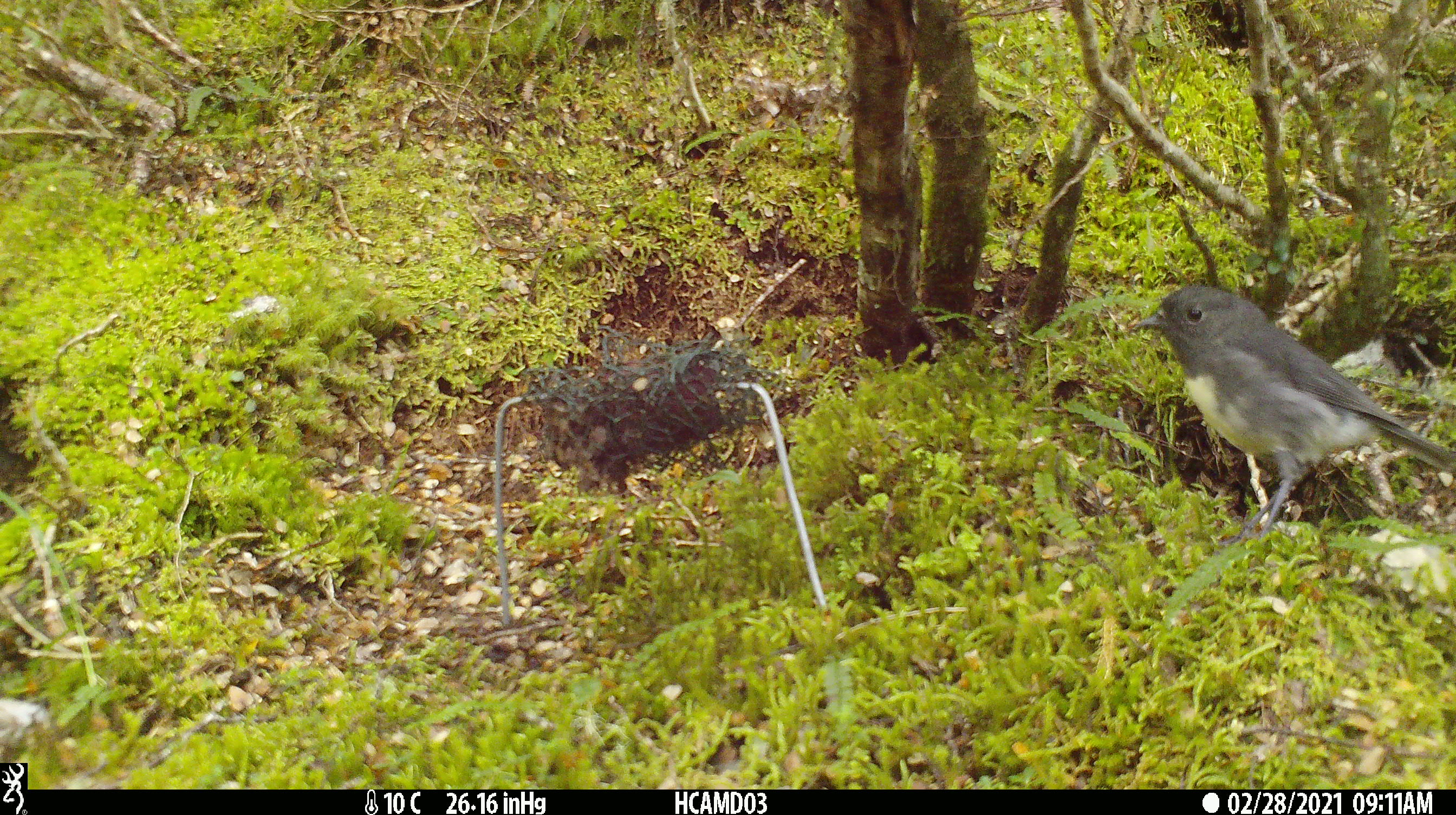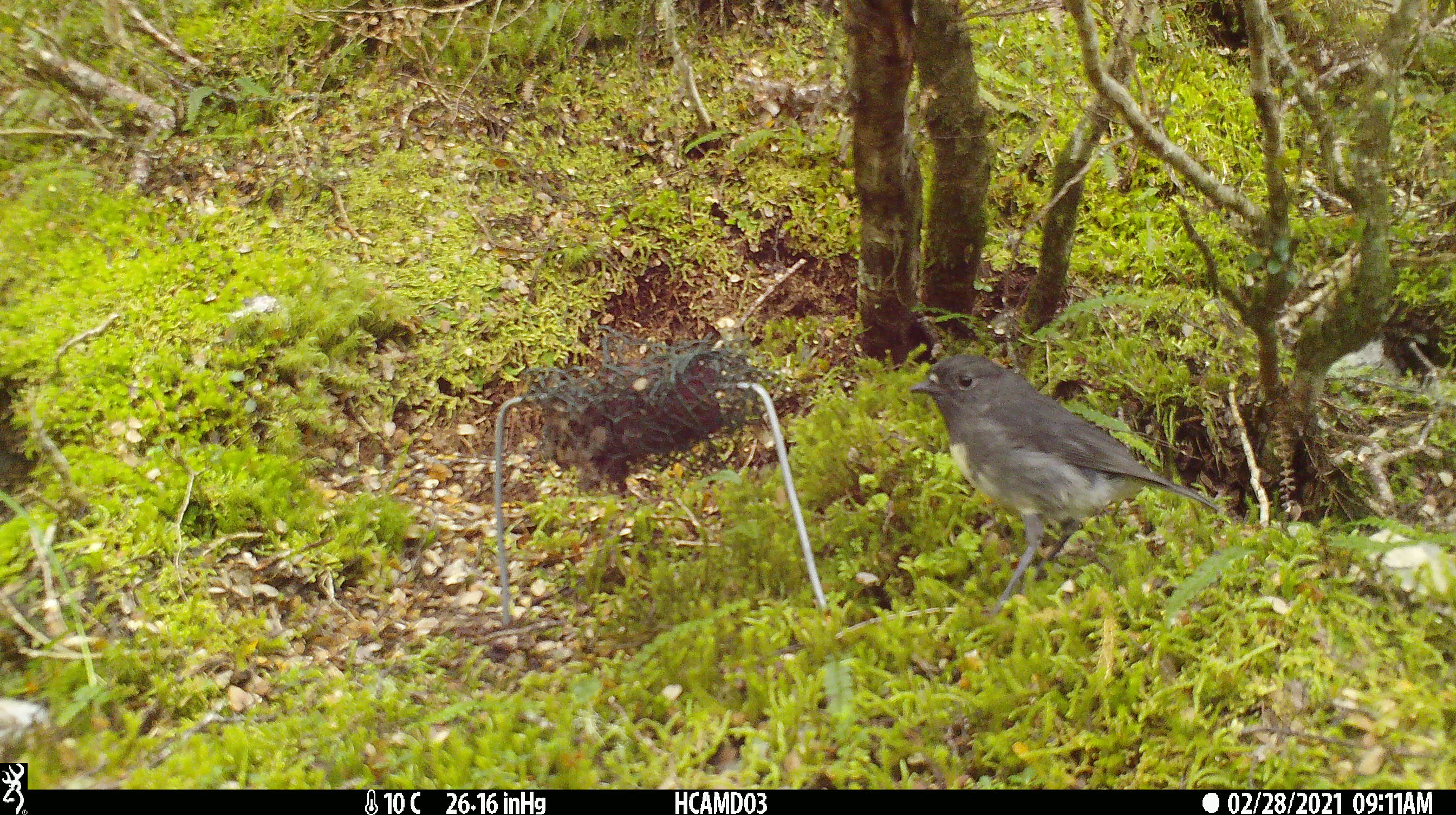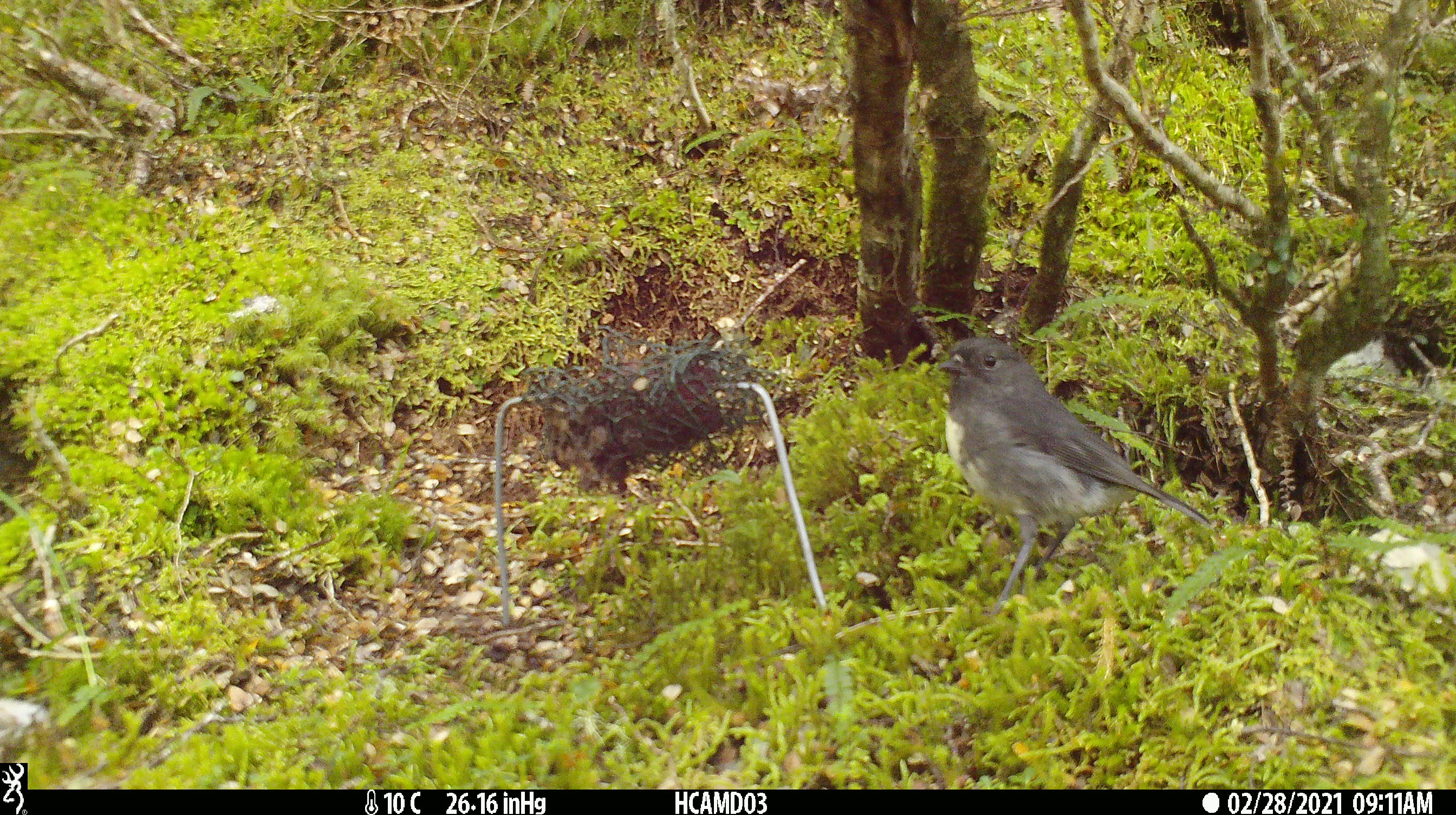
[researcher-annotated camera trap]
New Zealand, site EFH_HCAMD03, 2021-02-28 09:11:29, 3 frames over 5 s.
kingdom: Animalia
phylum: Chordata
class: Aves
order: Passeriformes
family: Petroicidae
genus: Petroica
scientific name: Petroica australis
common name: new zealand robin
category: robin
Robin (new zealand robin) (Petroica australis).